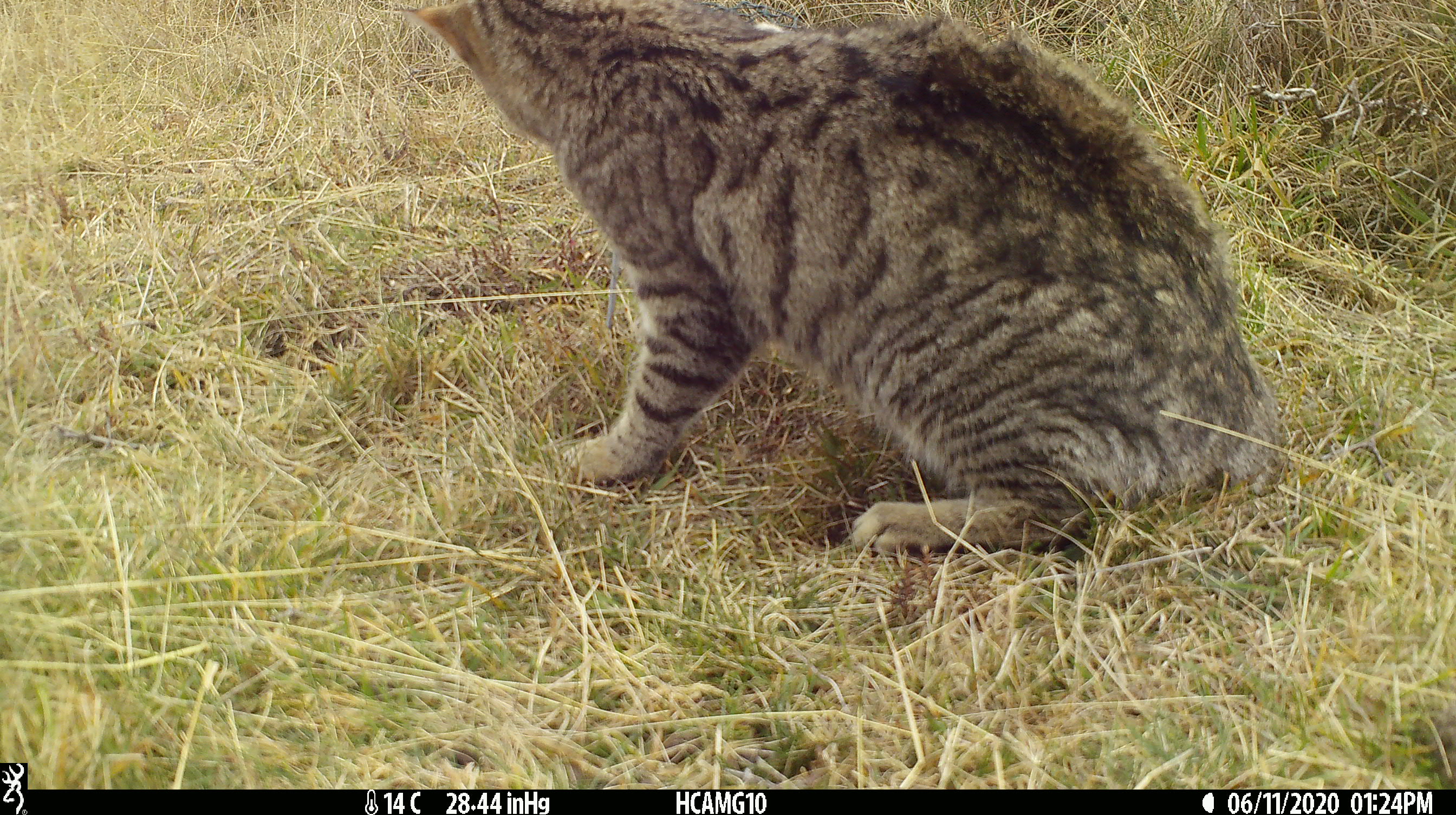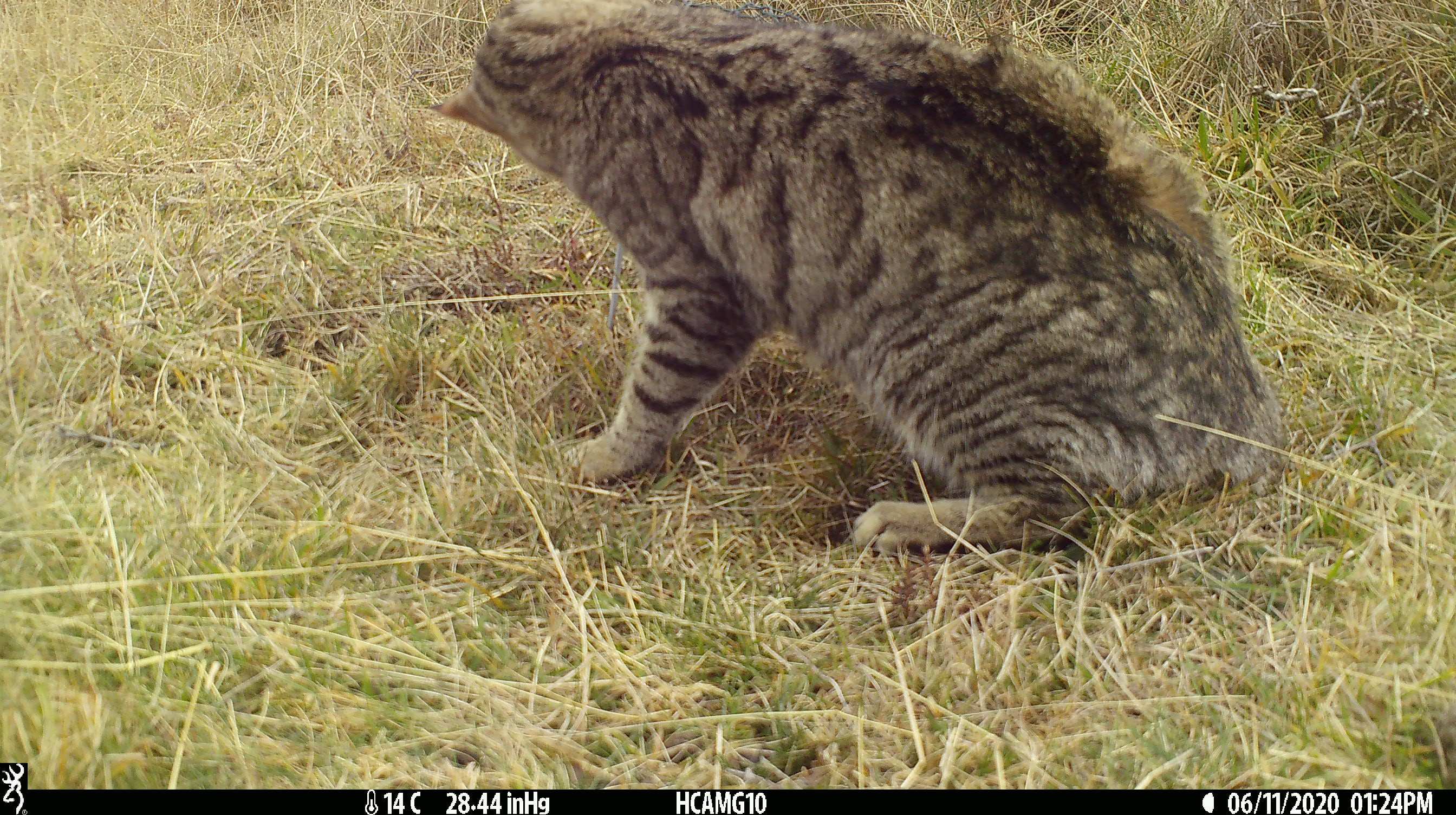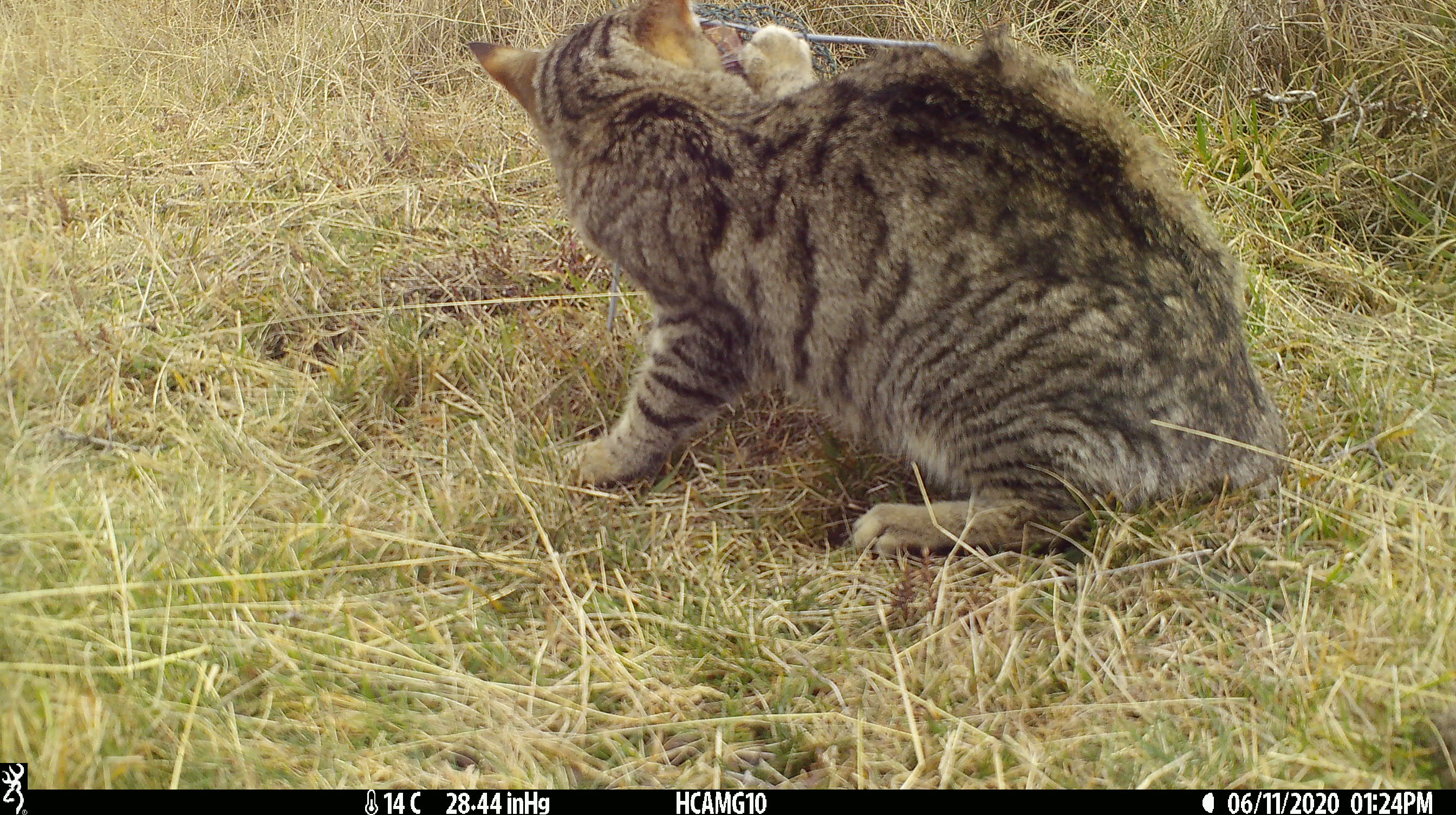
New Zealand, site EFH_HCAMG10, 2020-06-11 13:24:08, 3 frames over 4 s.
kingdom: Animalia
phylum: Chordata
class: Mammalia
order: Carnivora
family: Felidae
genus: Felis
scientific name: Felis catus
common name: domestic cat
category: cat